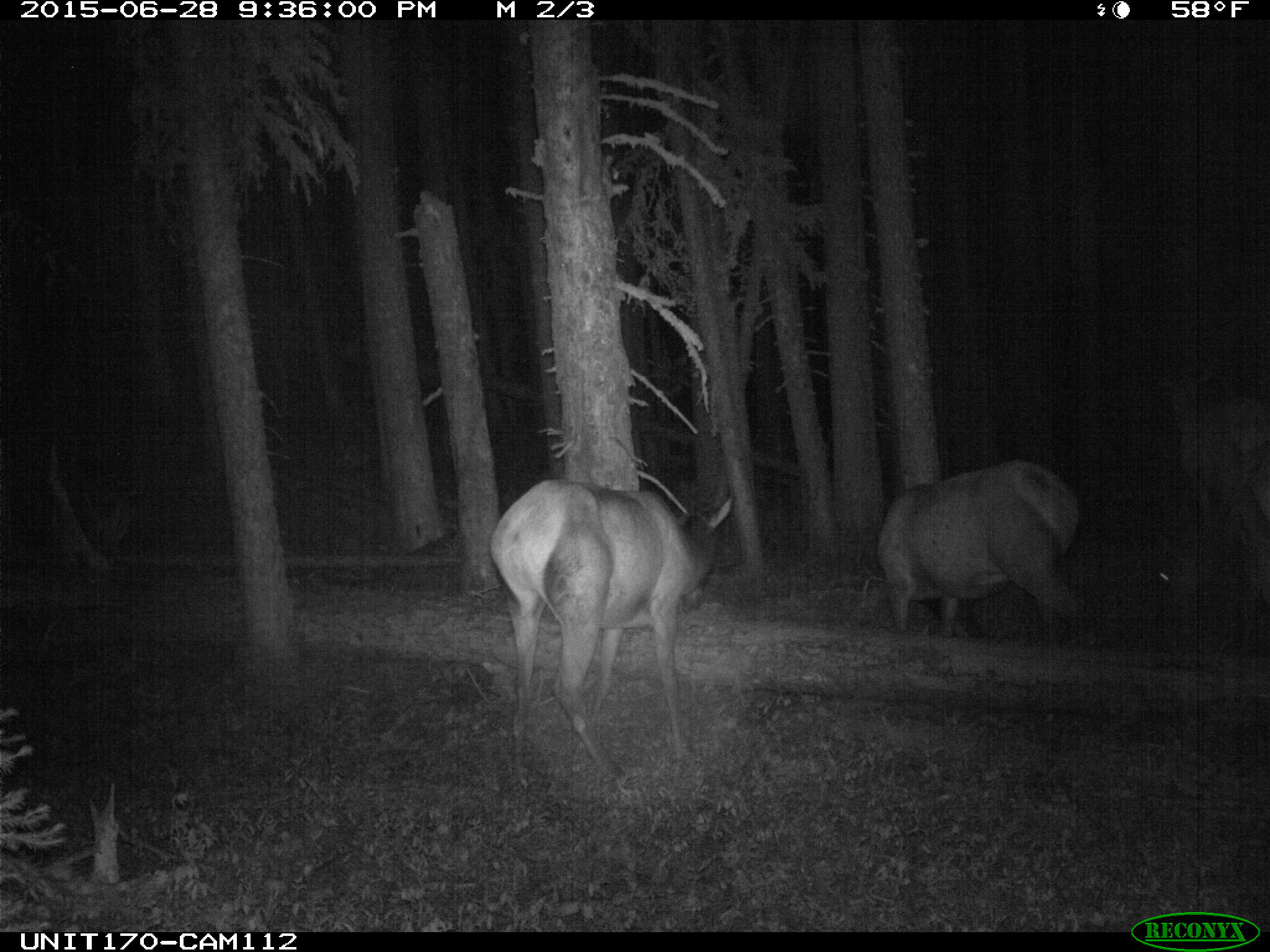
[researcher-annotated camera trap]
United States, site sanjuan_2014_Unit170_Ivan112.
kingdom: Animalia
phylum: Chordata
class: Mammalia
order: Artiodactyla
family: Cervidae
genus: Cervus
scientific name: Cervus elaphus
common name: red deer